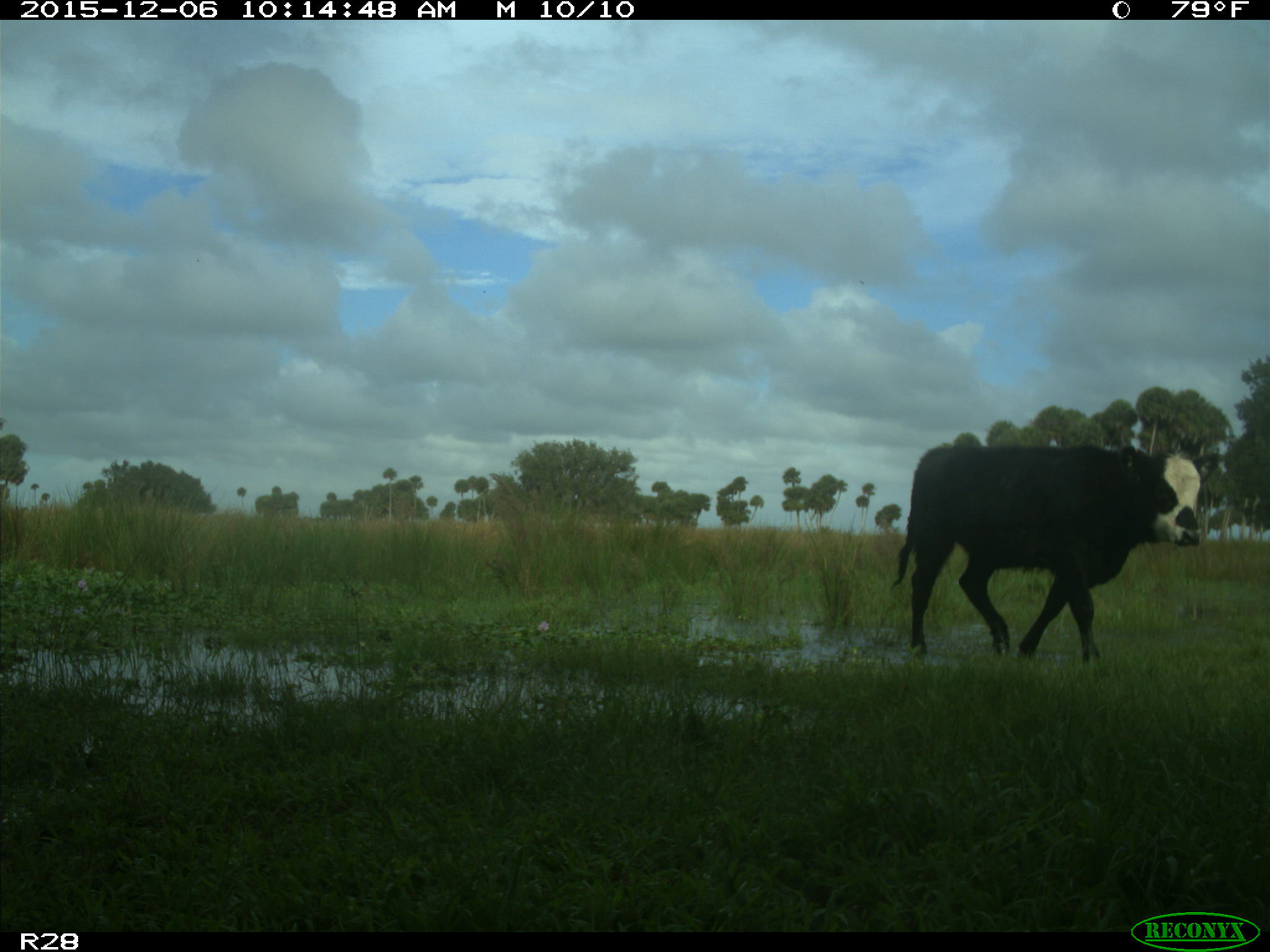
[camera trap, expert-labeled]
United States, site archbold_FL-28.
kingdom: Animalia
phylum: Chordata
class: Mammalia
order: Artiodactyla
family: Bovidae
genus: Bos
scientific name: Bos taurus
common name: domestic cow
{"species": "Bos taurus (domestic cow)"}